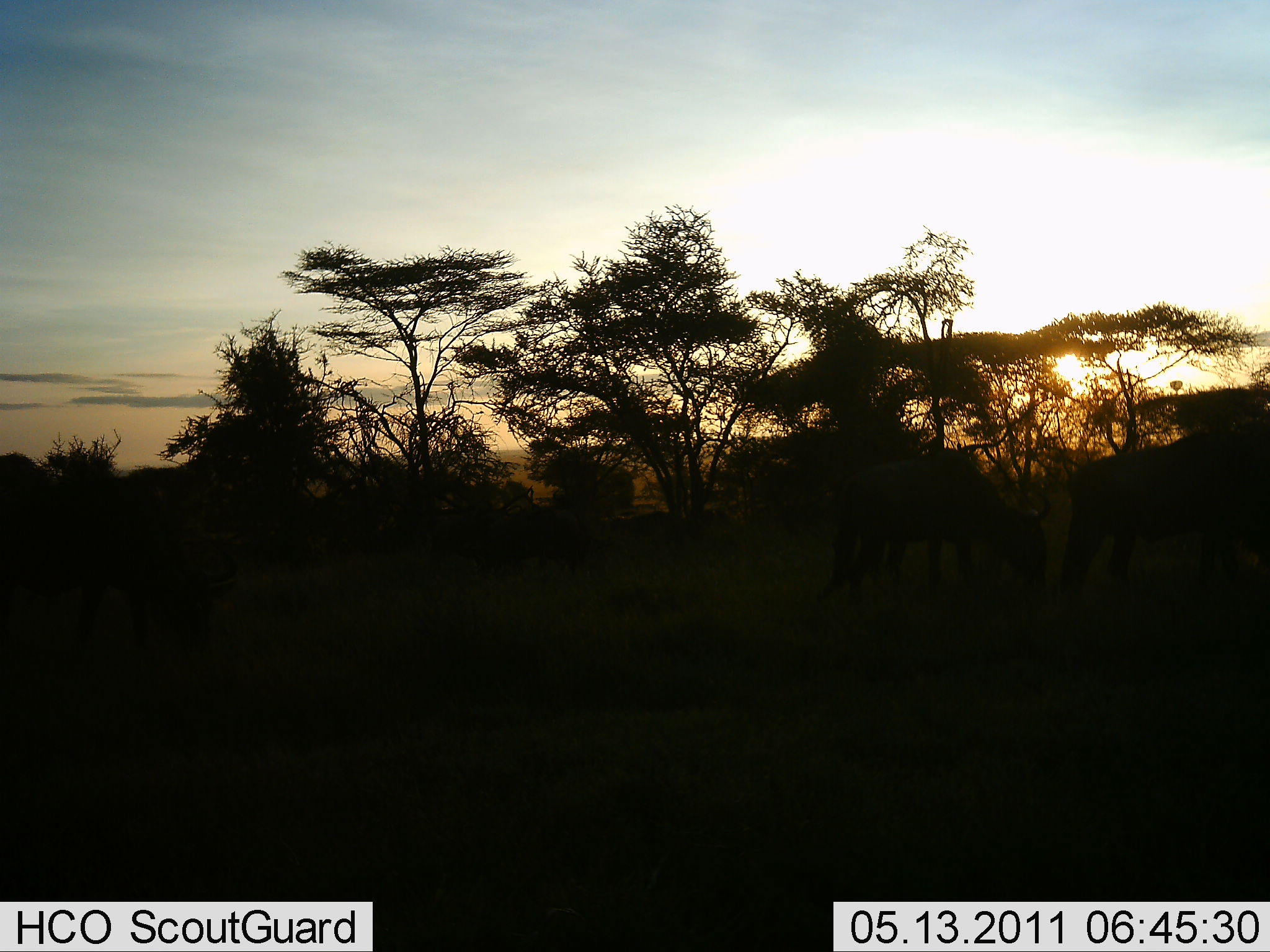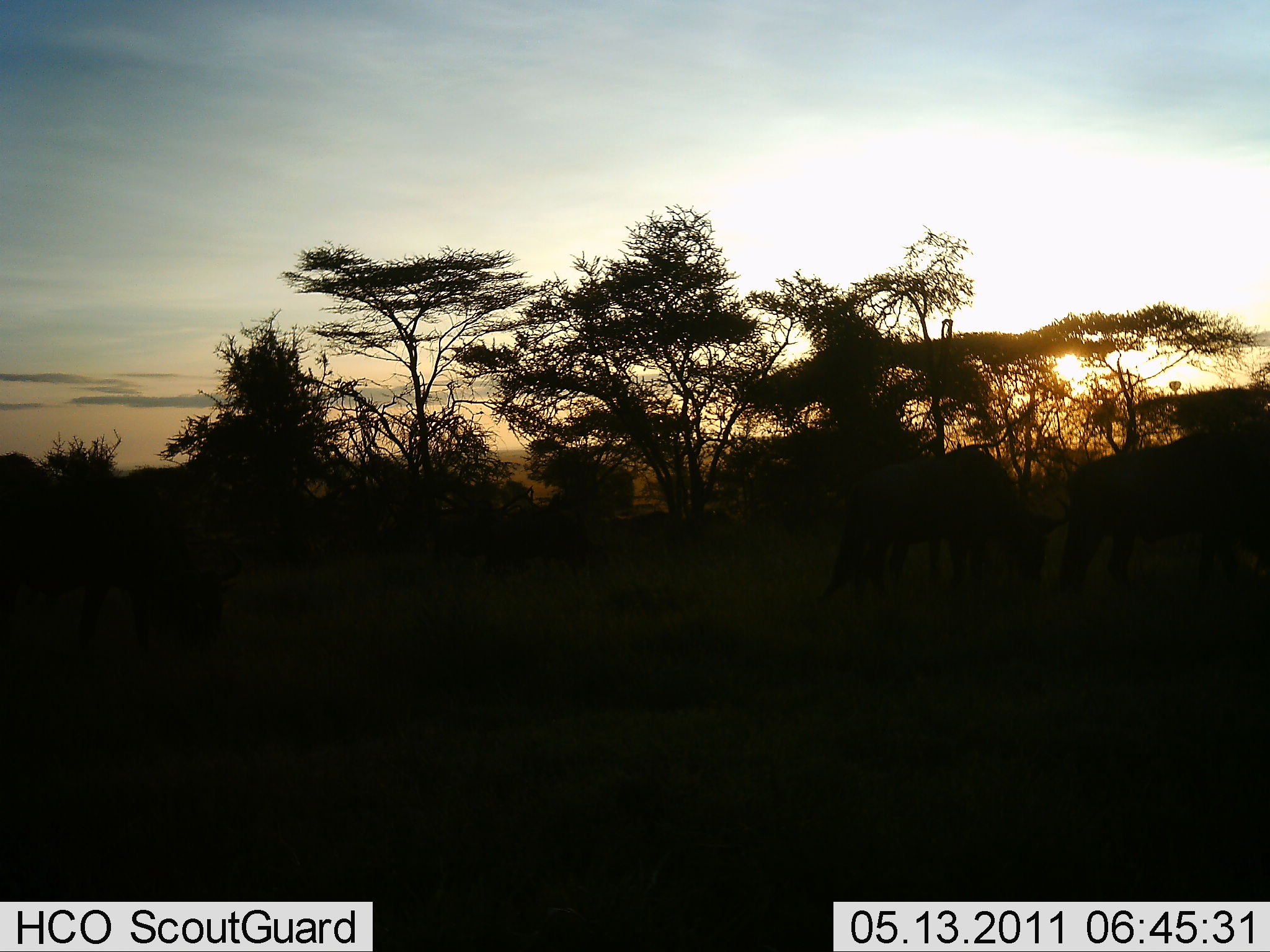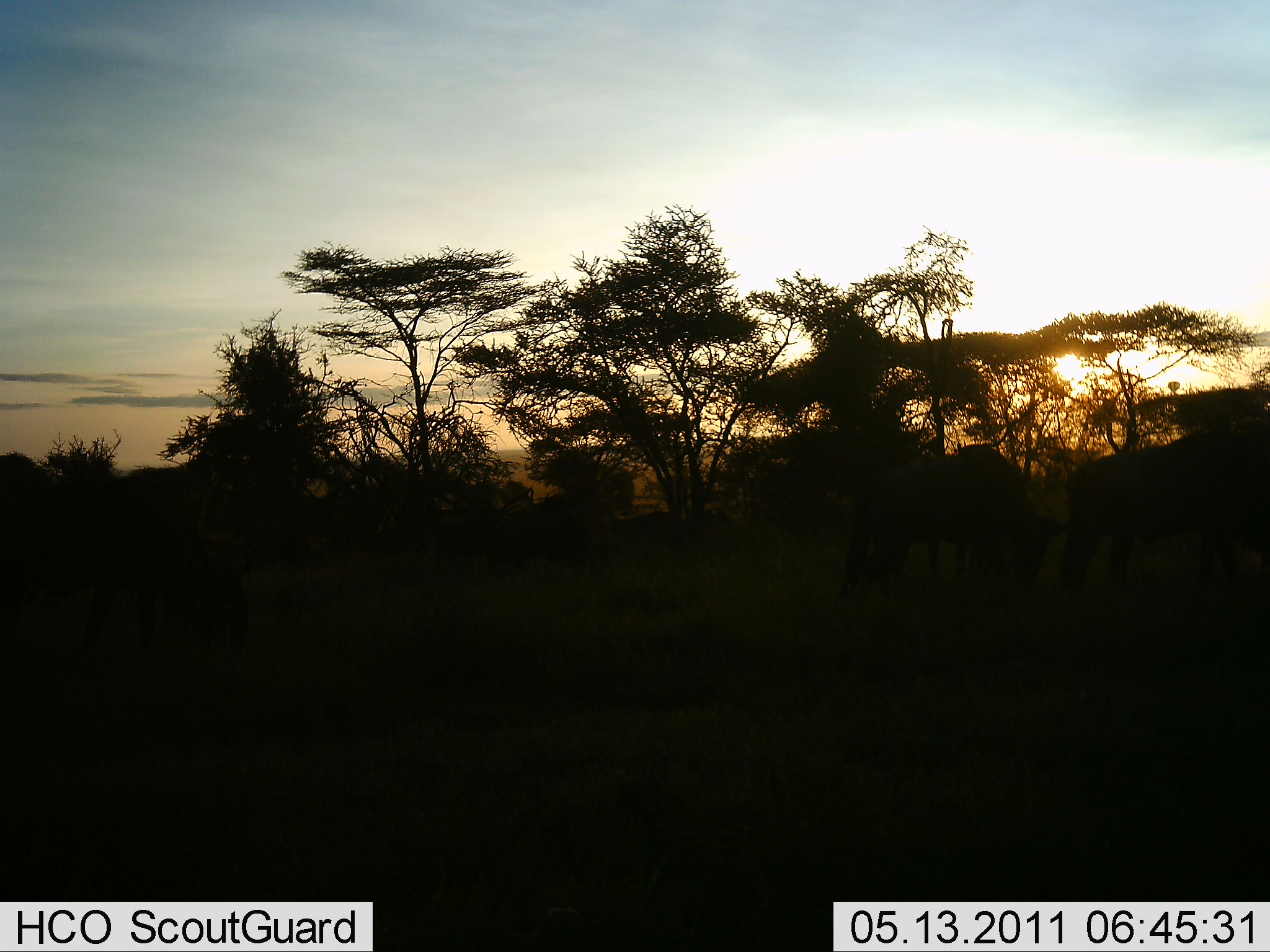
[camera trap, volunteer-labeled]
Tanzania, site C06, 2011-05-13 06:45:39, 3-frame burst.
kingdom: Animalia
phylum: Chordata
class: Mammalia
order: Artiodactyla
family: Bovidae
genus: Connochaetes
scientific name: Connochaetes taurinus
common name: blue wildebeest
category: wildebeest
Wildebeest (blue wildebeest) (Connochaetes taurinus), count 3. Behavior (volunteer vote fractions): standing 17%, resting 0%, moving 17%, interacting 0%. Young present (vote fraction): 0%. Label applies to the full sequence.